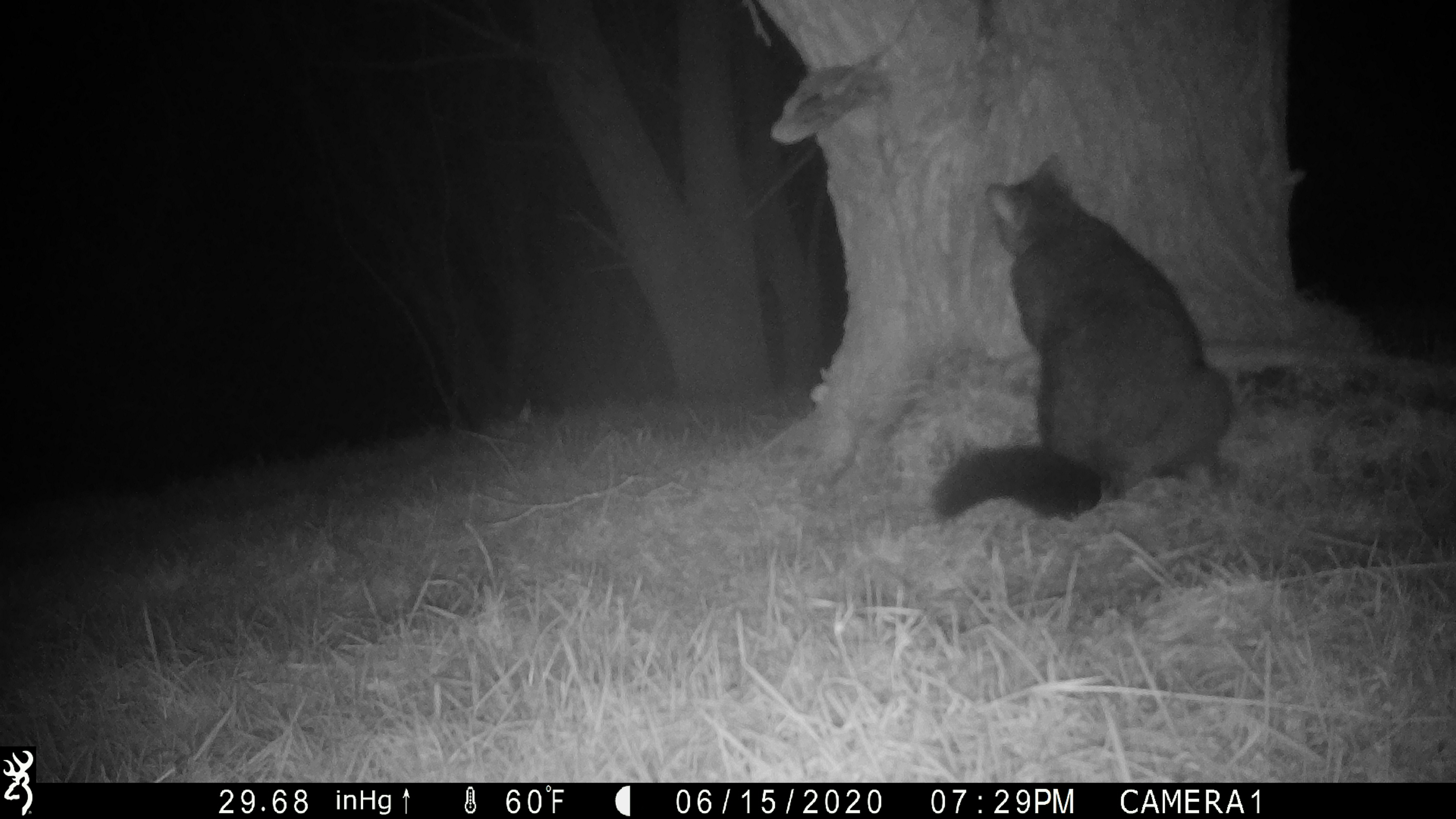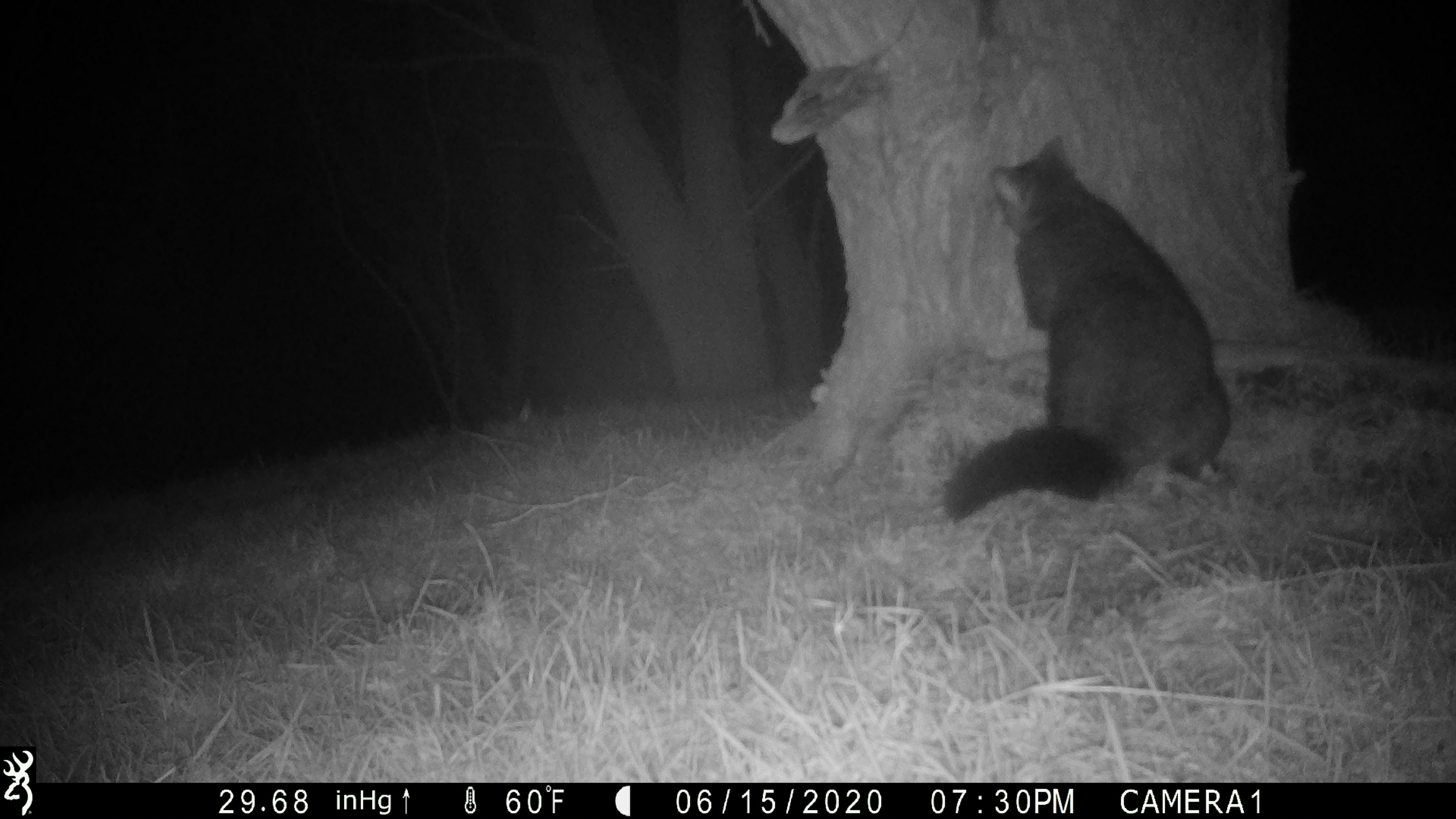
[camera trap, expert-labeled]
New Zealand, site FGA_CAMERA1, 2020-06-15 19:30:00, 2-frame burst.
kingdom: Animalia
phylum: Chordata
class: Mammalia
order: Diprotodontia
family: Phalangeridae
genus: Trichosurus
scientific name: Trichosurus vulpecula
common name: common brushtail possum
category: possum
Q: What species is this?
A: Possum (common brushtail possum) (Trichosurus vulpecula).